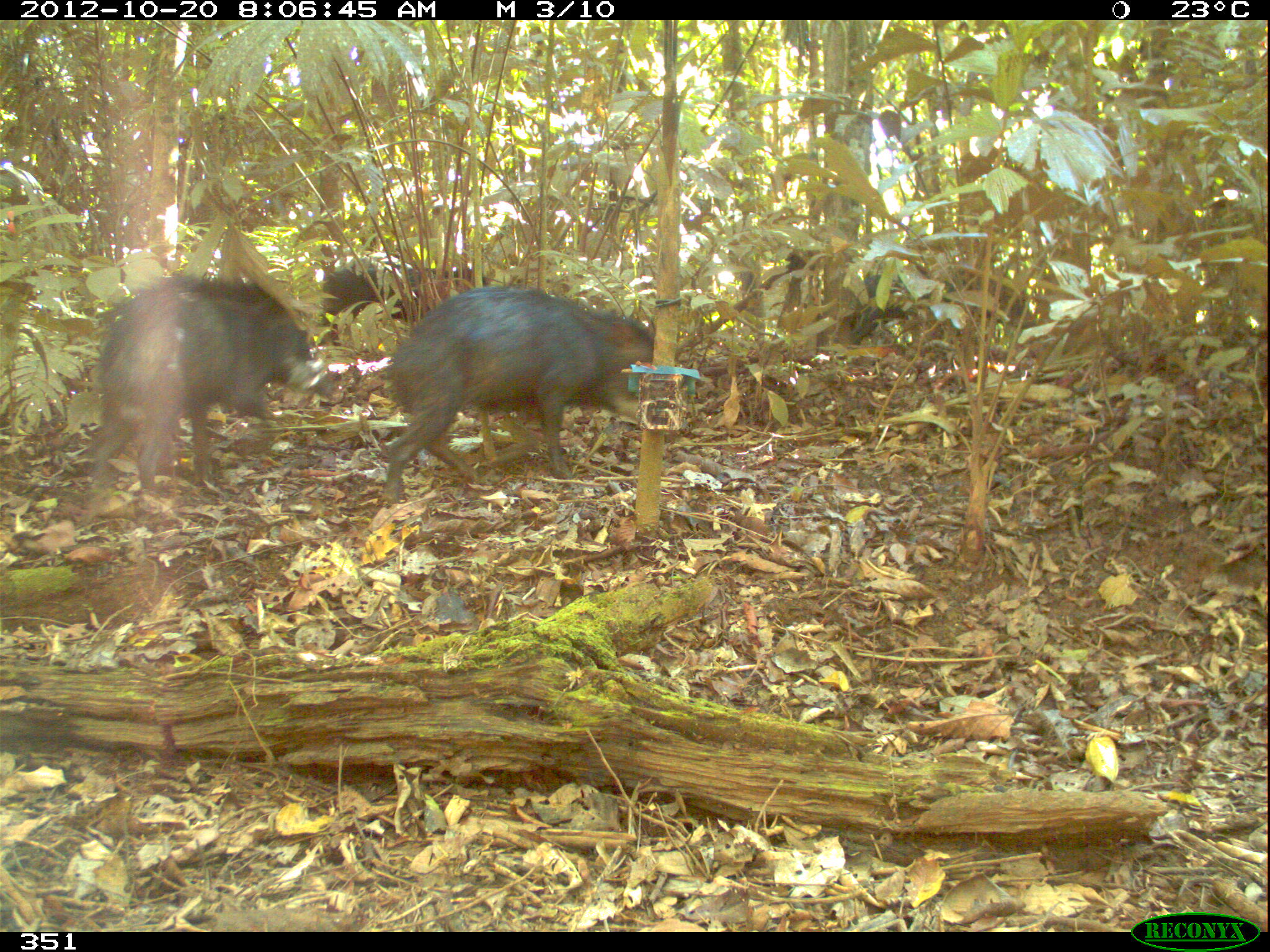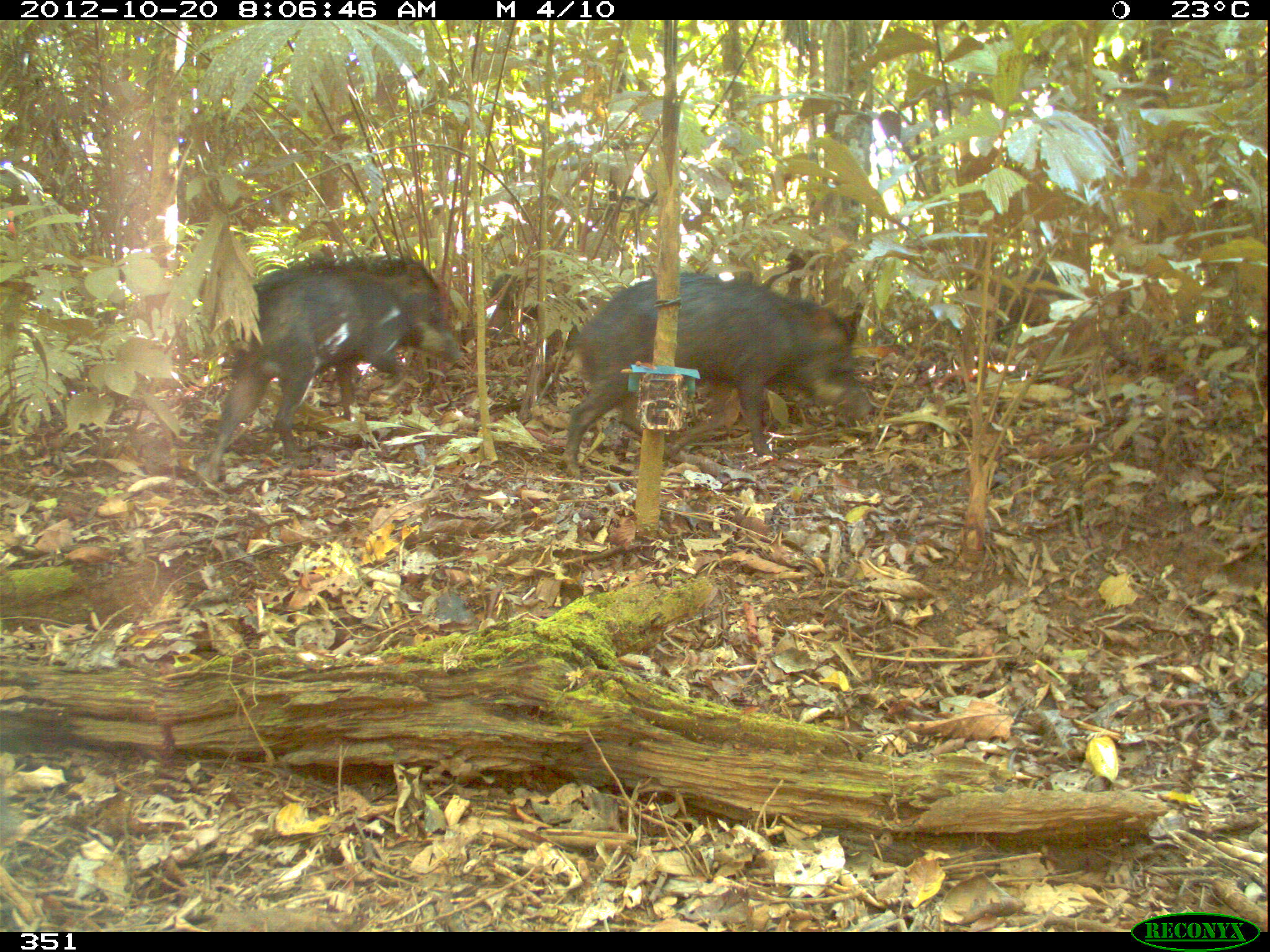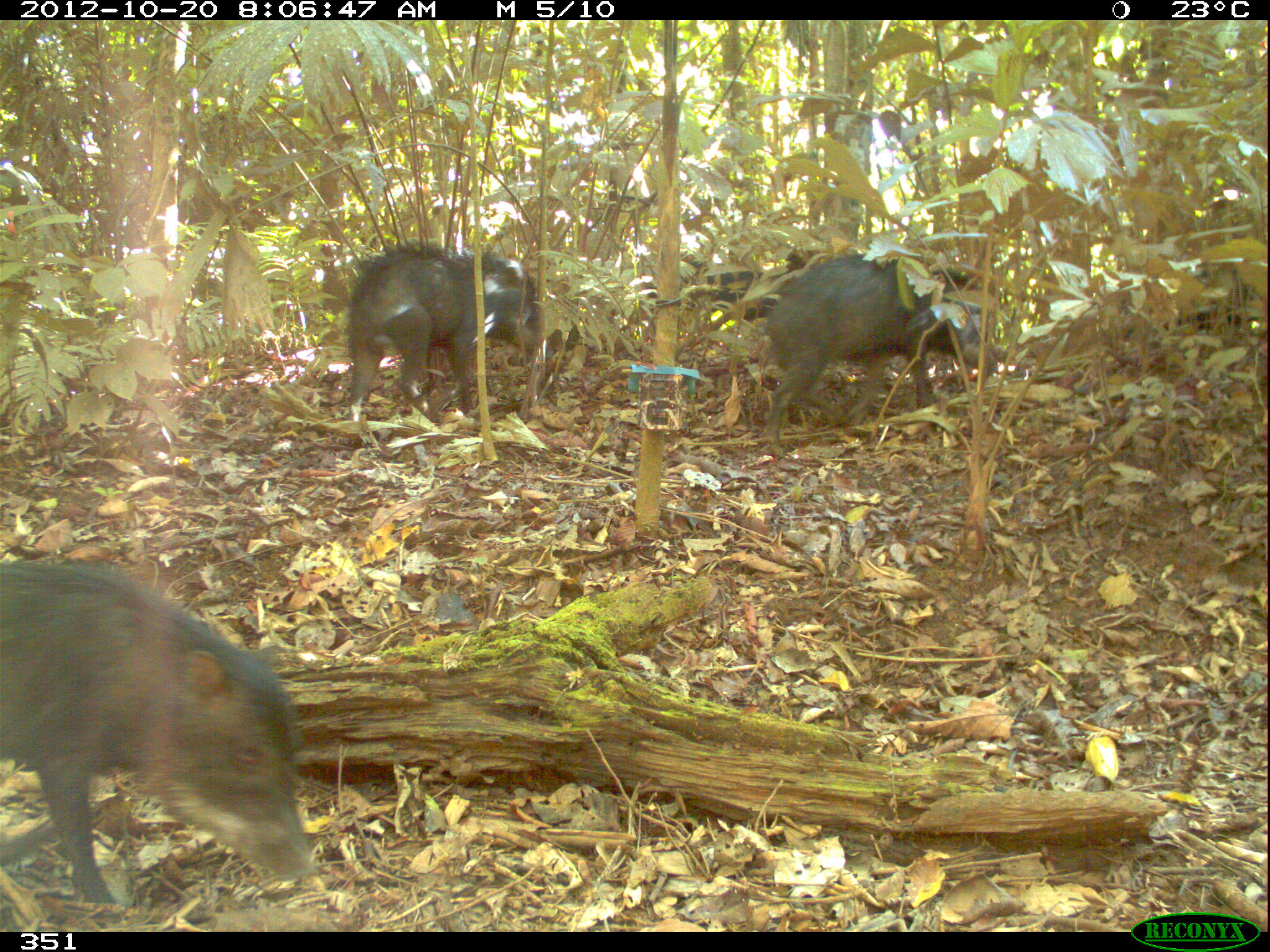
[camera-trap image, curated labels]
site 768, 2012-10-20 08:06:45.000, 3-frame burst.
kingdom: Animalia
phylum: Chordata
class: Mammalia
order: Artiodactyla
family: Tayassuidae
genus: Tayassu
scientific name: Tayassu pecari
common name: white-lipped peccary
Tayassu pecari (white-lipped peccary).